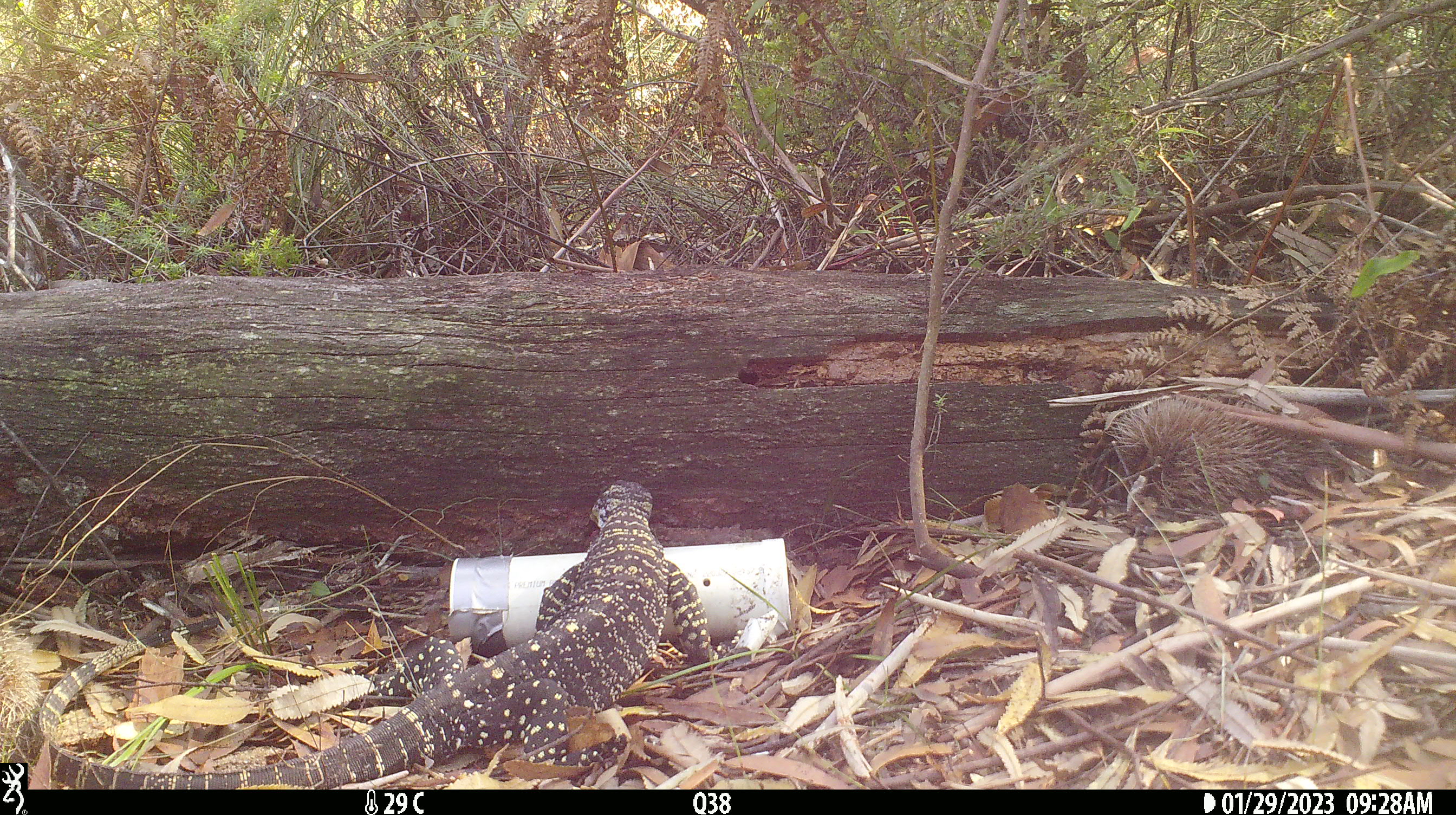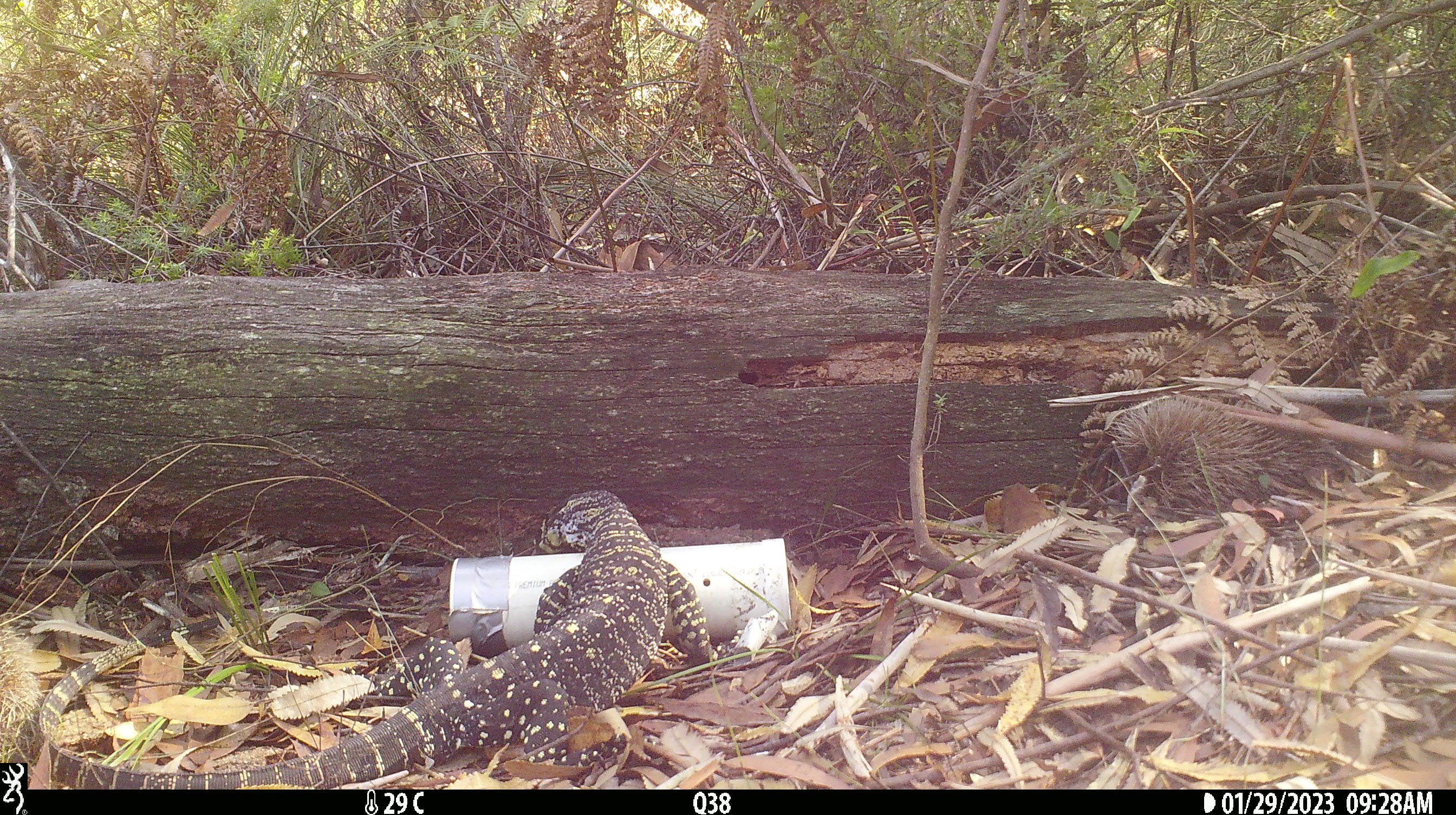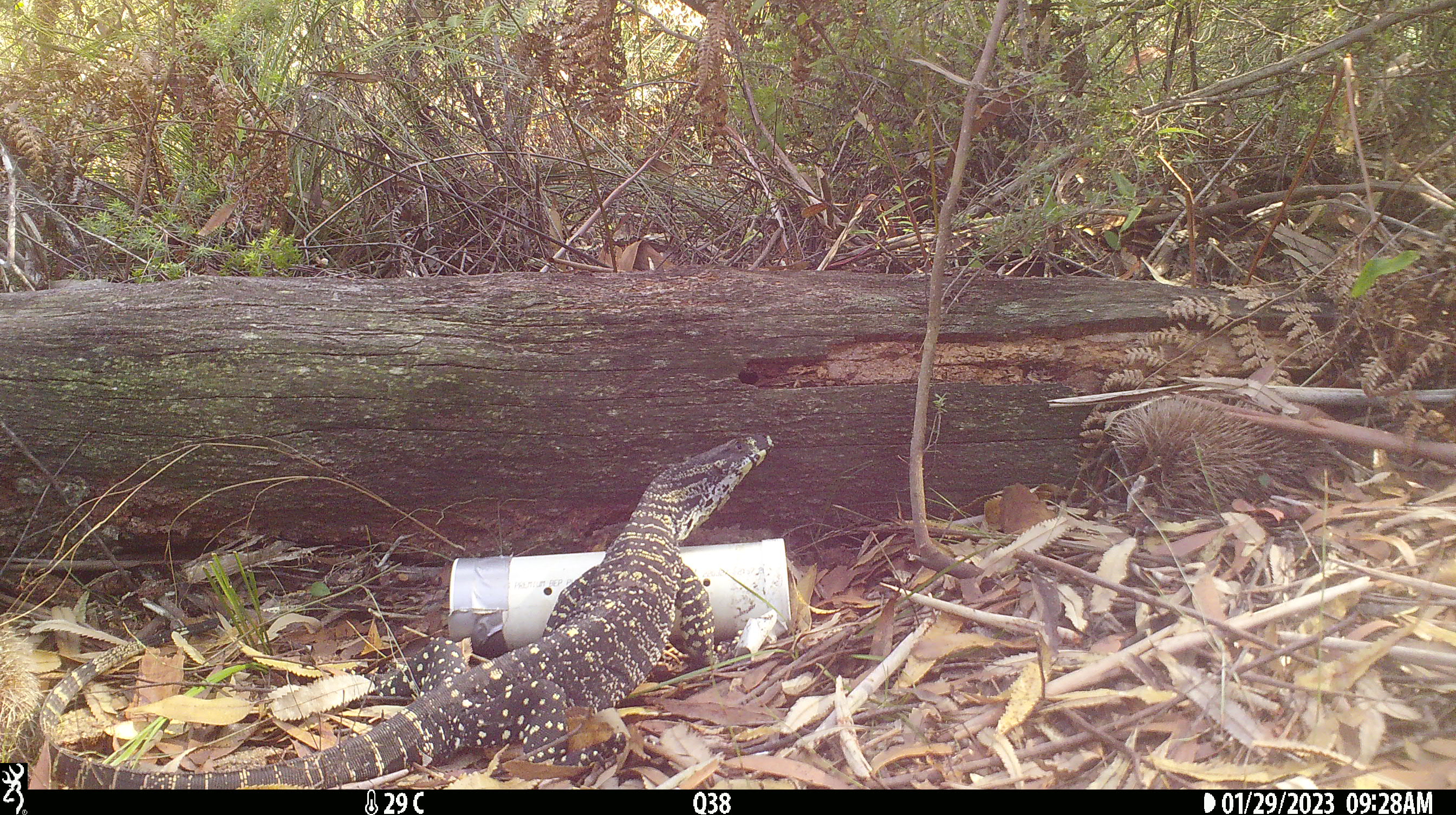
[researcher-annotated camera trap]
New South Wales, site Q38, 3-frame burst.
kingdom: Animalia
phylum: Chordata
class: Reptilia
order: Squamata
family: Varanidae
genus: Varanus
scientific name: Varanus varius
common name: lace monitor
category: goanna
Goanna (lace monitor) (Varanus varius).